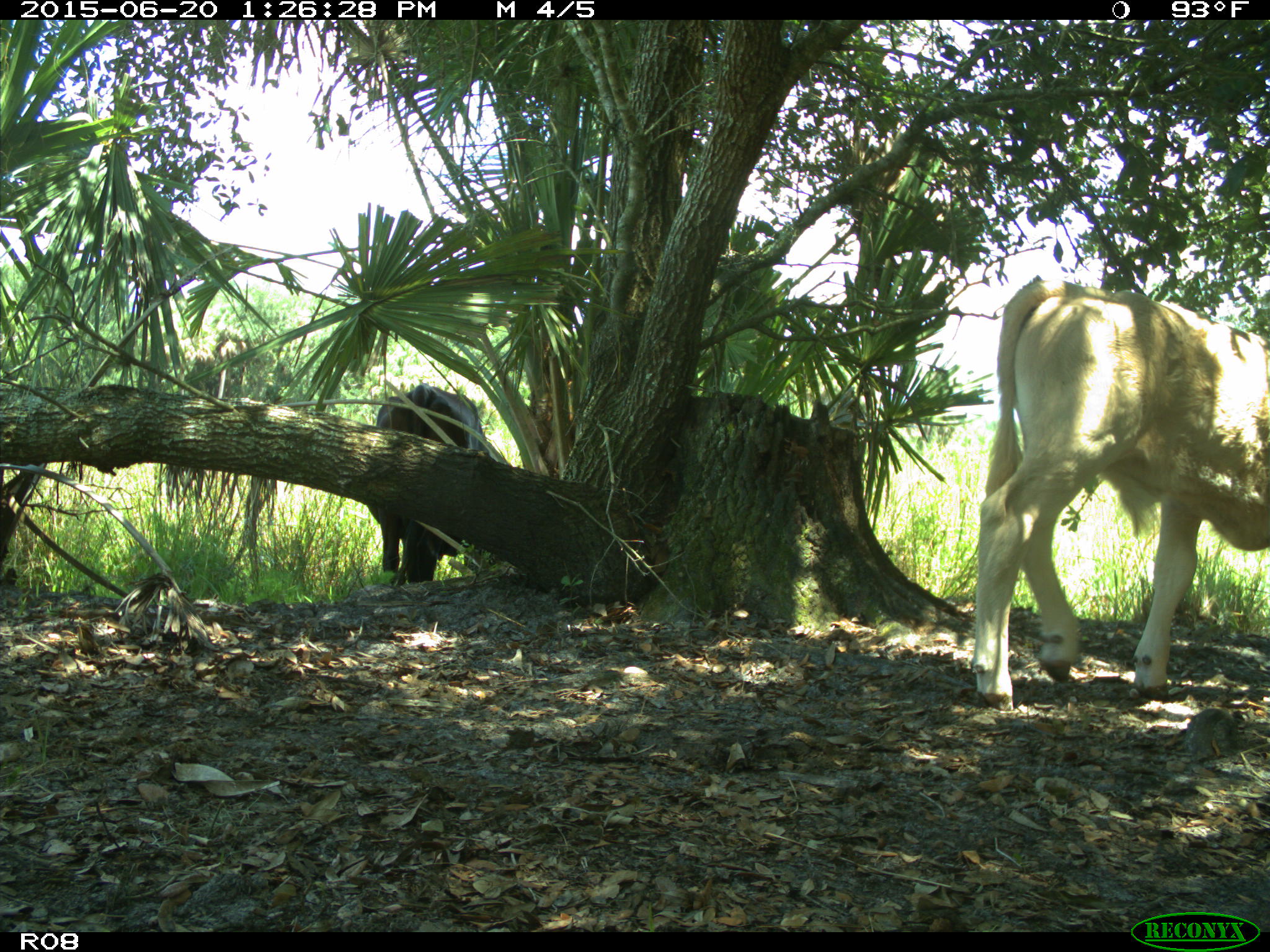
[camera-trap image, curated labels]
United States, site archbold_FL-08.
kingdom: Animalia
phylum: Chordata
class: Mammalia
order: Artiodactyla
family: Bovidae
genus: Bos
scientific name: Bos taurus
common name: domestic cow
Bos taurus (domestic cow).